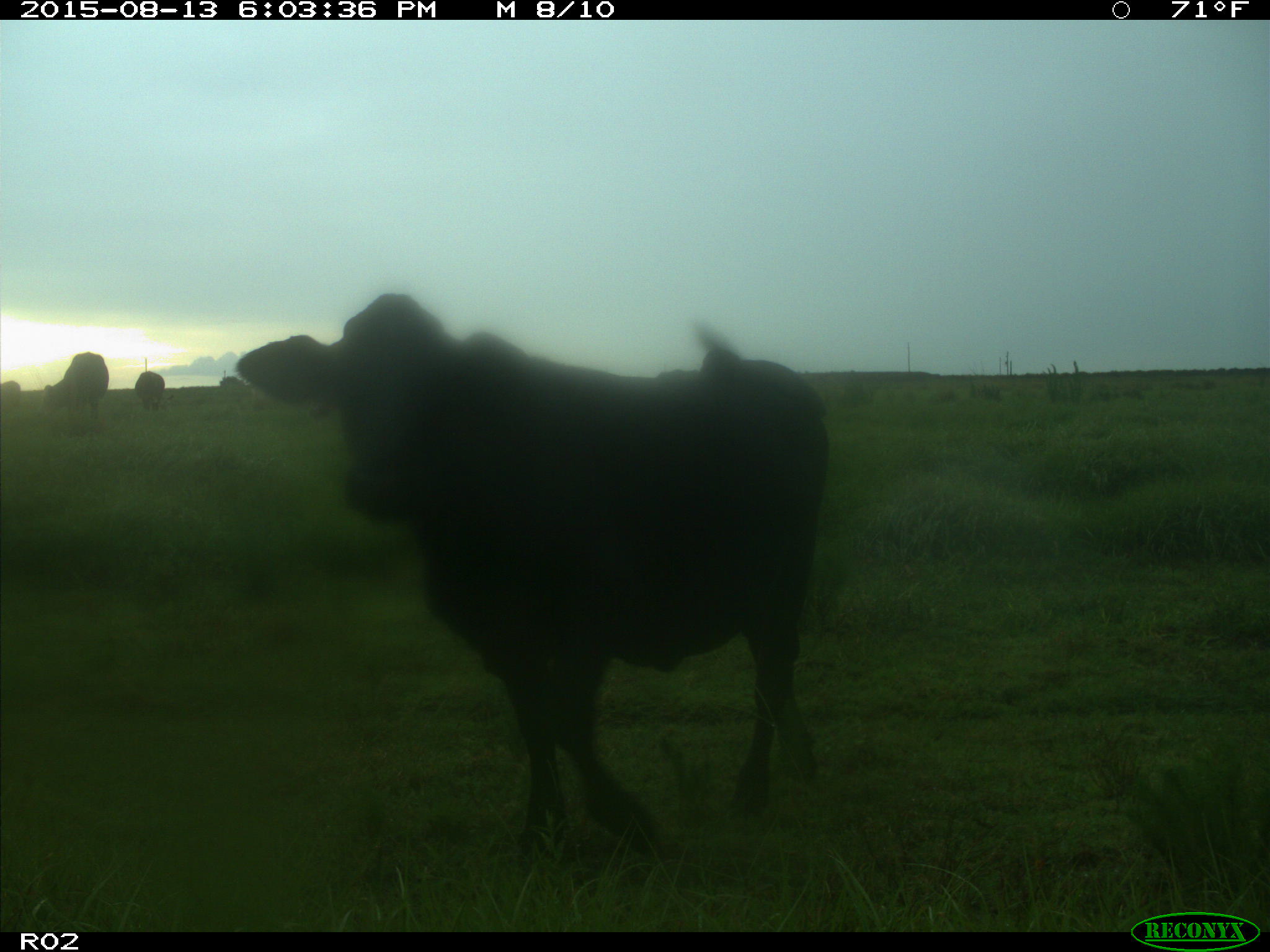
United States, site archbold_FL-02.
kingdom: Animalia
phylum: Chordata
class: Mammalia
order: Artiodactyla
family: Bovidae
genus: Bos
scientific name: Bos taurus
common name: domestic cow